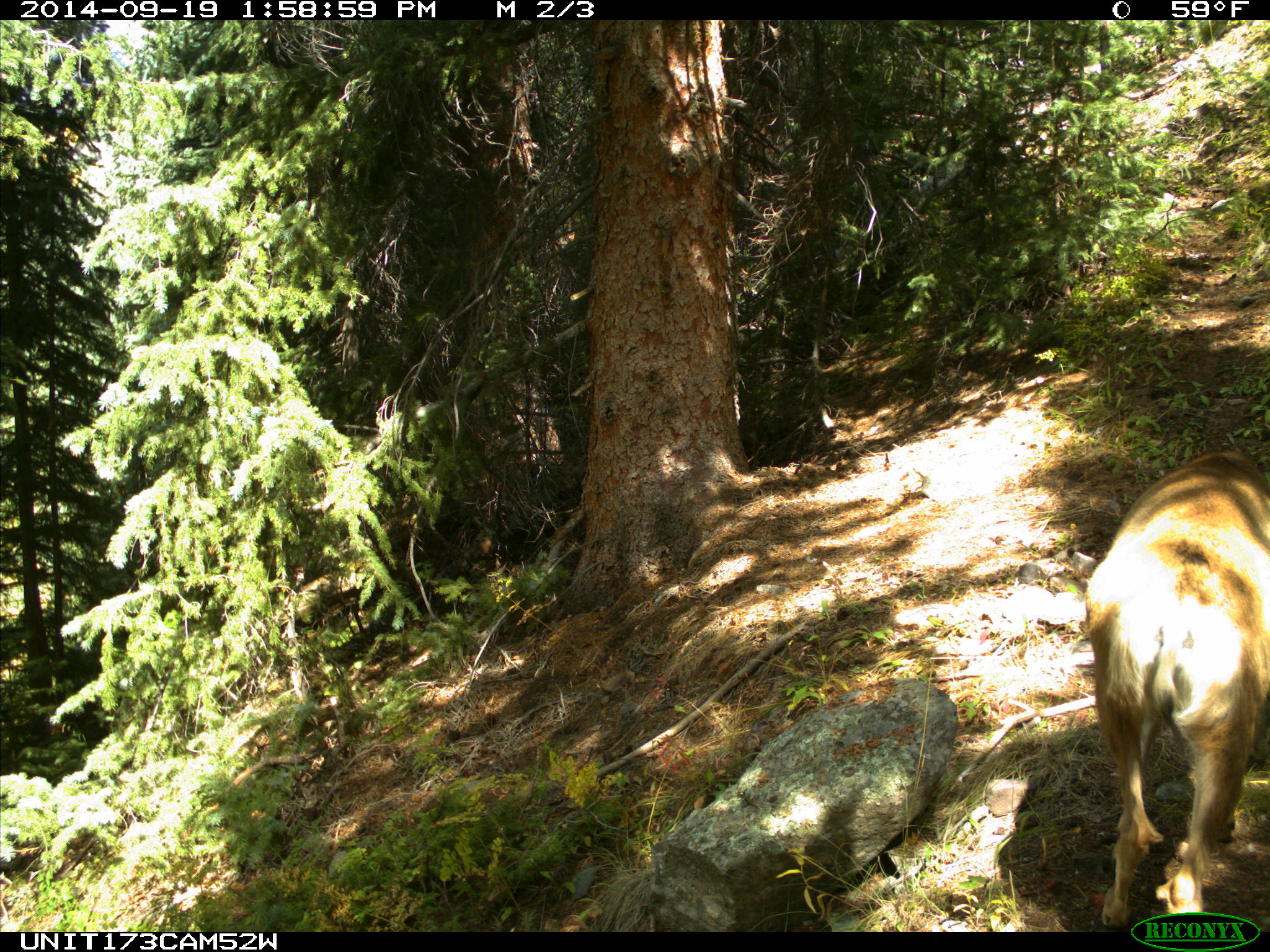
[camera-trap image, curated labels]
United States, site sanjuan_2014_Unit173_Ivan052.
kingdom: Animalia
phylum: Chordata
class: Mammalia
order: Artiodactyla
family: Cervidae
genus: Odocoileus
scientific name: Odocoileus hemionus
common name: mule deer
Odocoileus hemionus (mule deer).